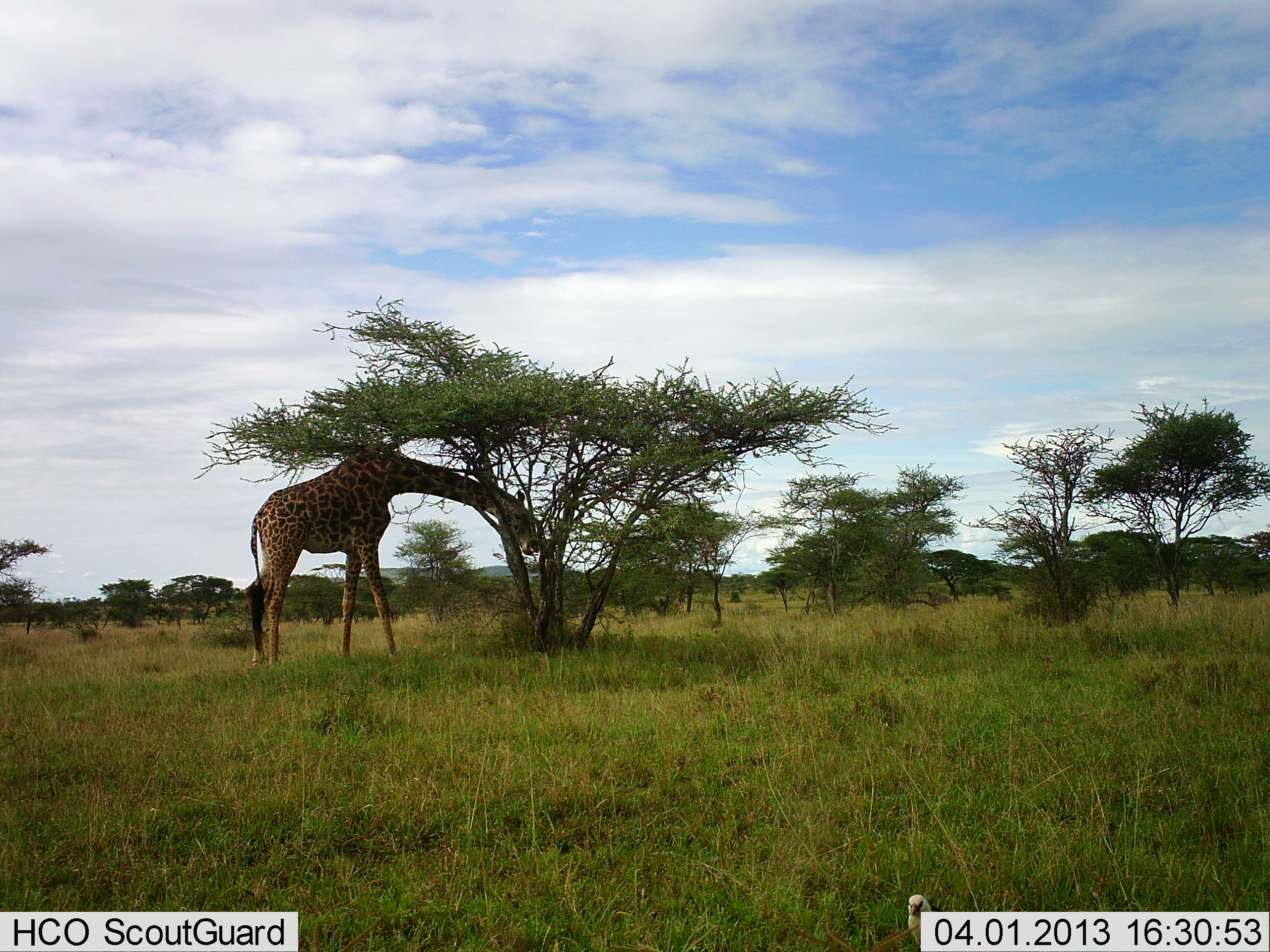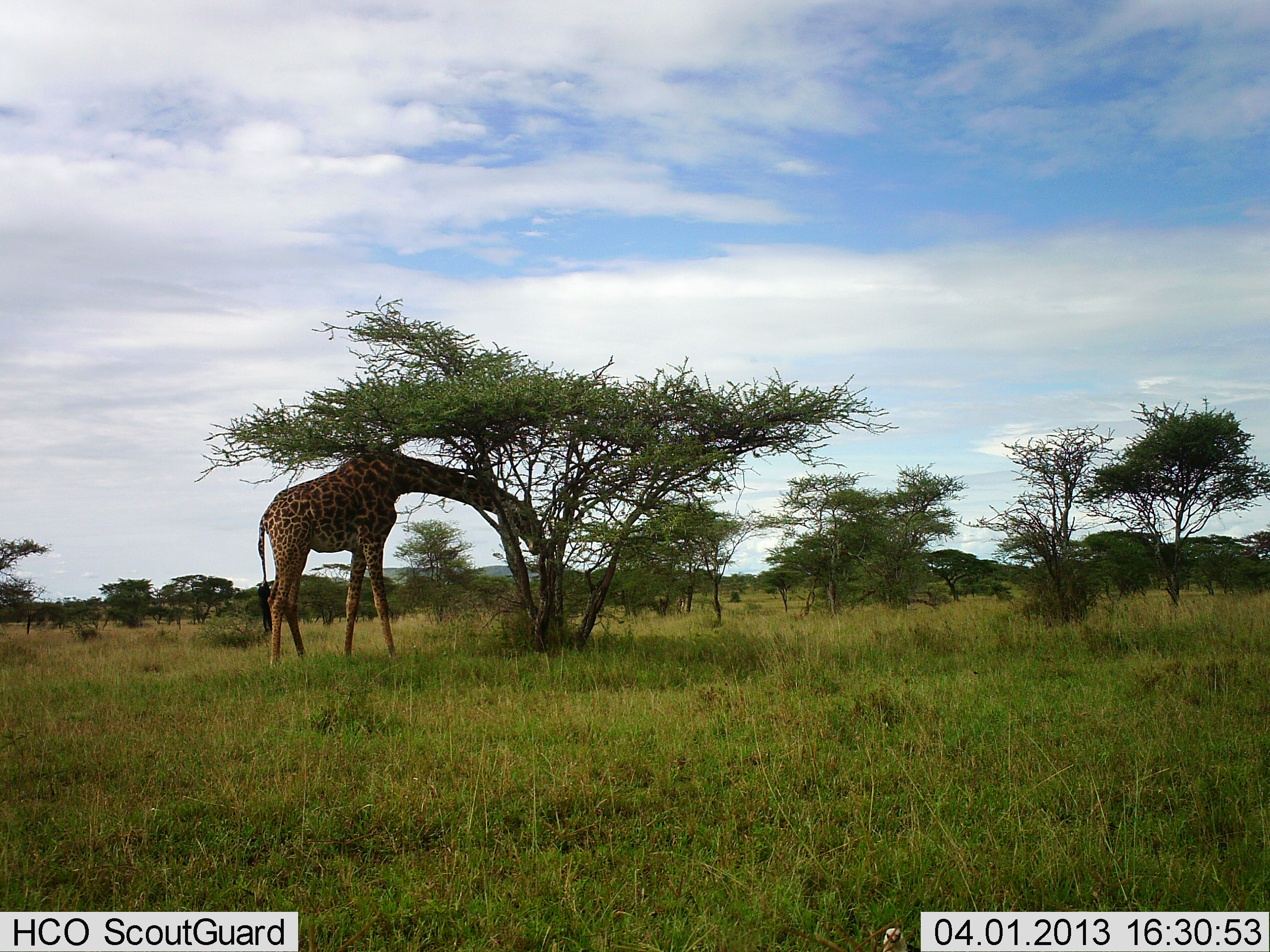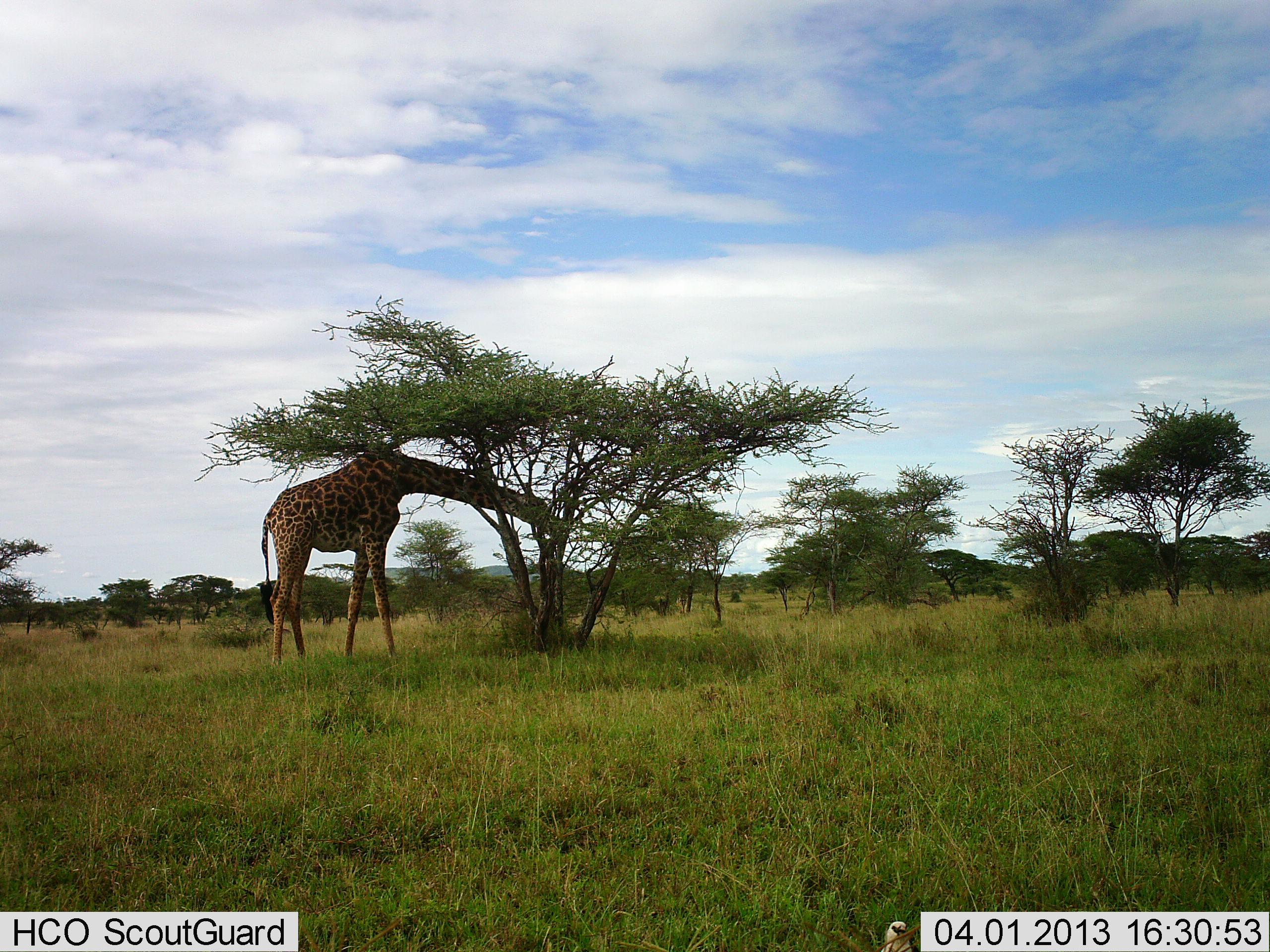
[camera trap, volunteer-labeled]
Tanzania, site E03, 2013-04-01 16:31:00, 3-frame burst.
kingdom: Animalia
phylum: Chordata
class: Mammalia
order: Artiodactyla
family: Giraffidae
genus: Giraffa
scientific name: Giraffa camelopardalis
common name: giraffe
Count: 1.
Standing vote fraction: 9%.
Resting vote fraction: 0%.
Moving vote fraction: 0%.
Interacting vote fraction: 0%.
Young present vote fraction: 0%.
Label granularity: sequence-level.